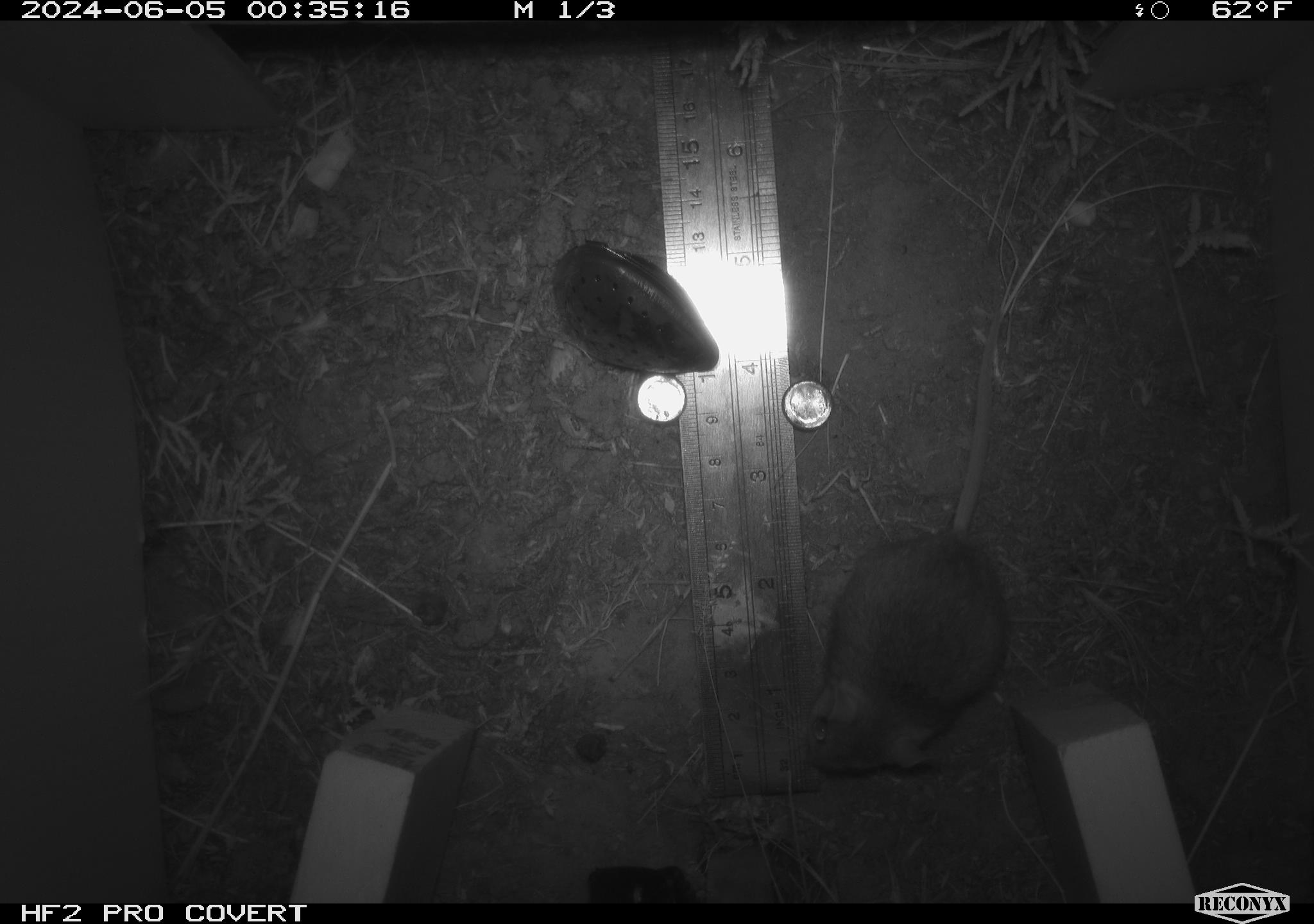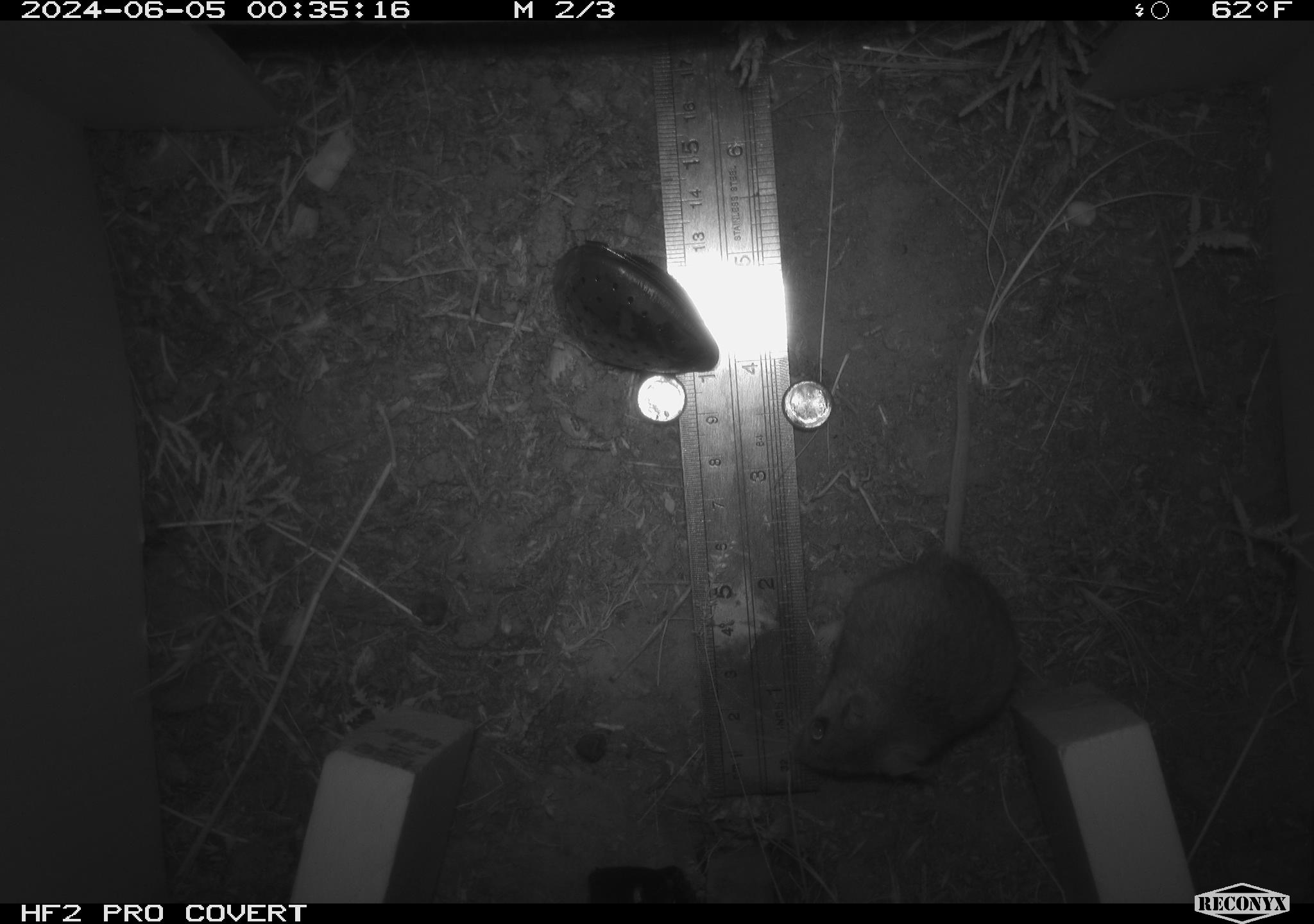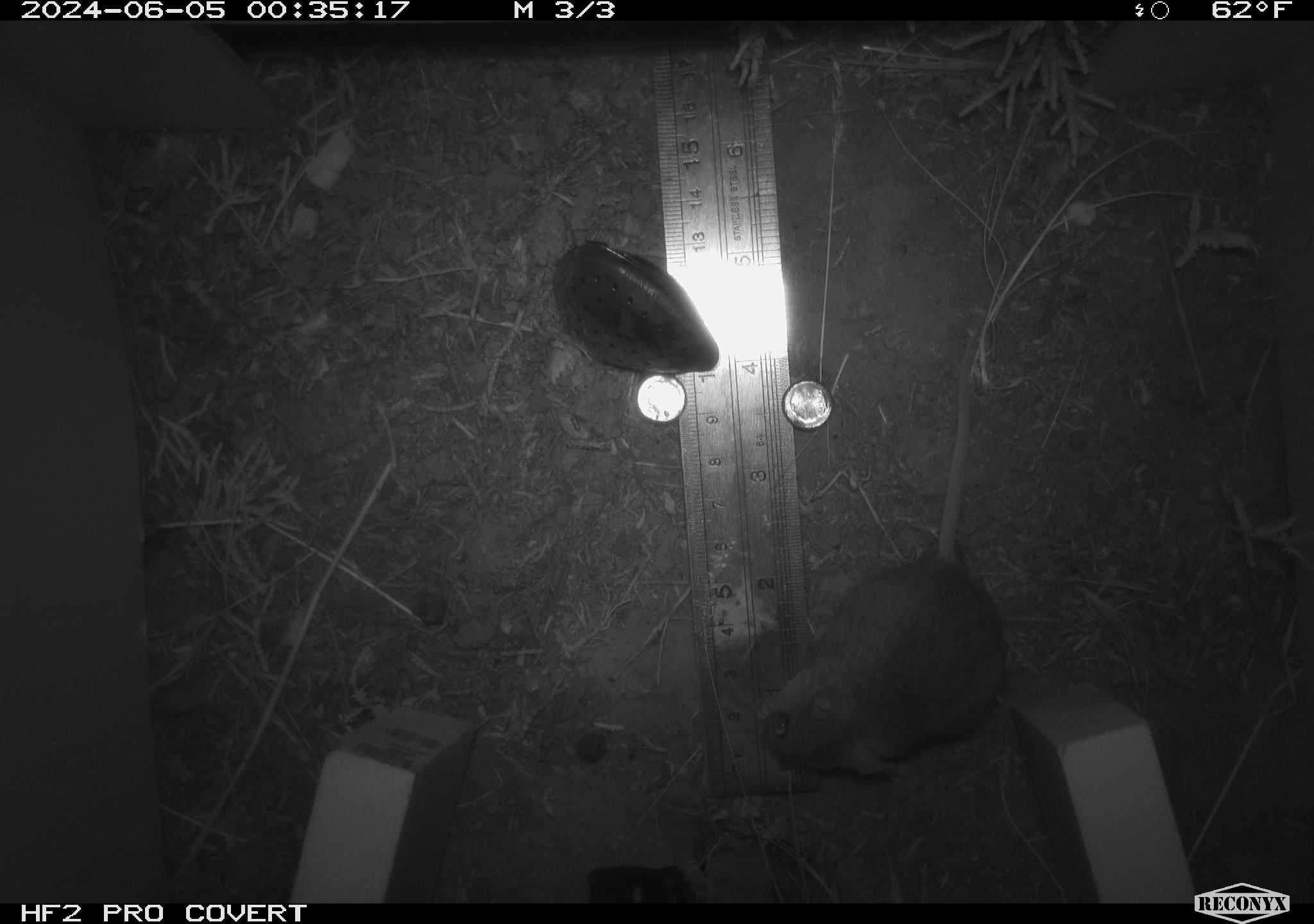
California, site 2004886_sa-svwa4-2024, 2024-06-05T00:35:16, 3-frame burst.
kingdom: Animalia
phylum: Chordata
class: Mammalia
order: Rodentia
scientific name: Rodentia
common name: mouse species